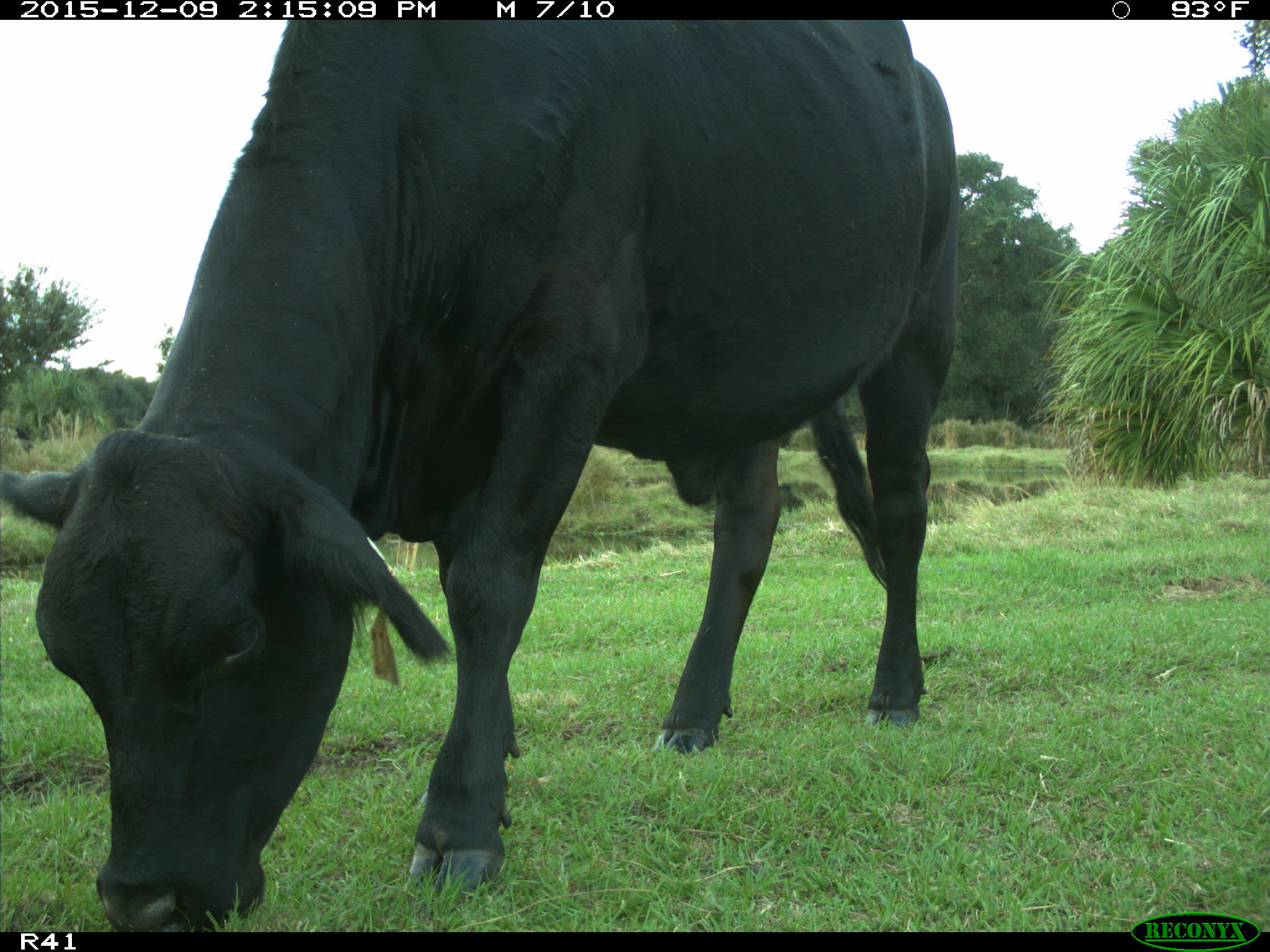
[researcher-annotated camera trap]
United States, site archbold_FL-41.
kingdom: Animalia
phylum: Chordata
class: Mammalia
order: Artiodactyla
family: Bovidae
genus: Bos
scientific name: Bos taurus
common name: domestic cow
Bos taurus (domestic cow).